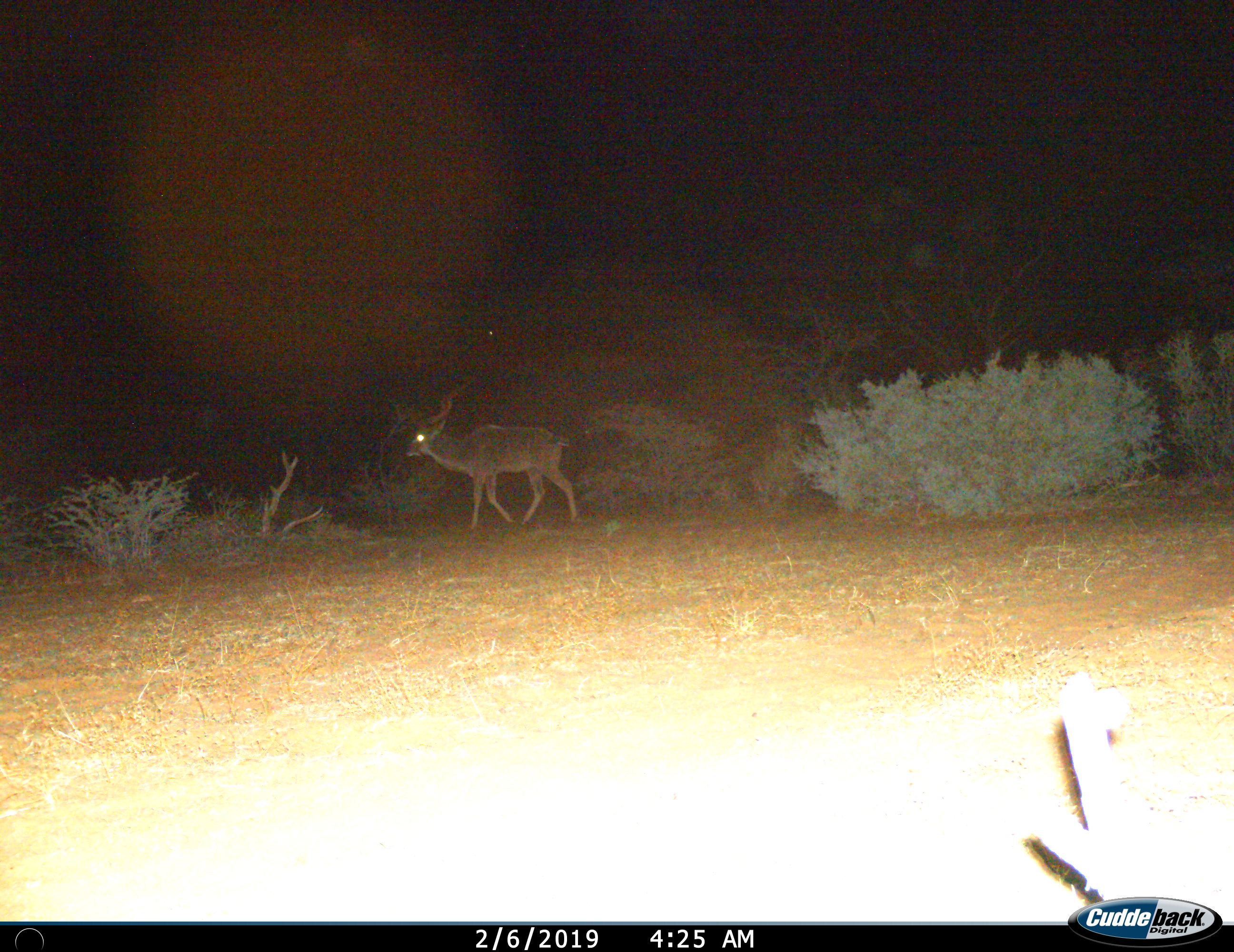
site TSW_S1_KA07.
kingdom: Animalia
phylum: Chordata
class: Mammalia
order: Artiodactyla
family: Bovidae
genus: Tragelaphus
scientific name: Tragelaphus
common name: kudu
Kudu (Tragelaphus), count 1. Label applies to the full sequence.